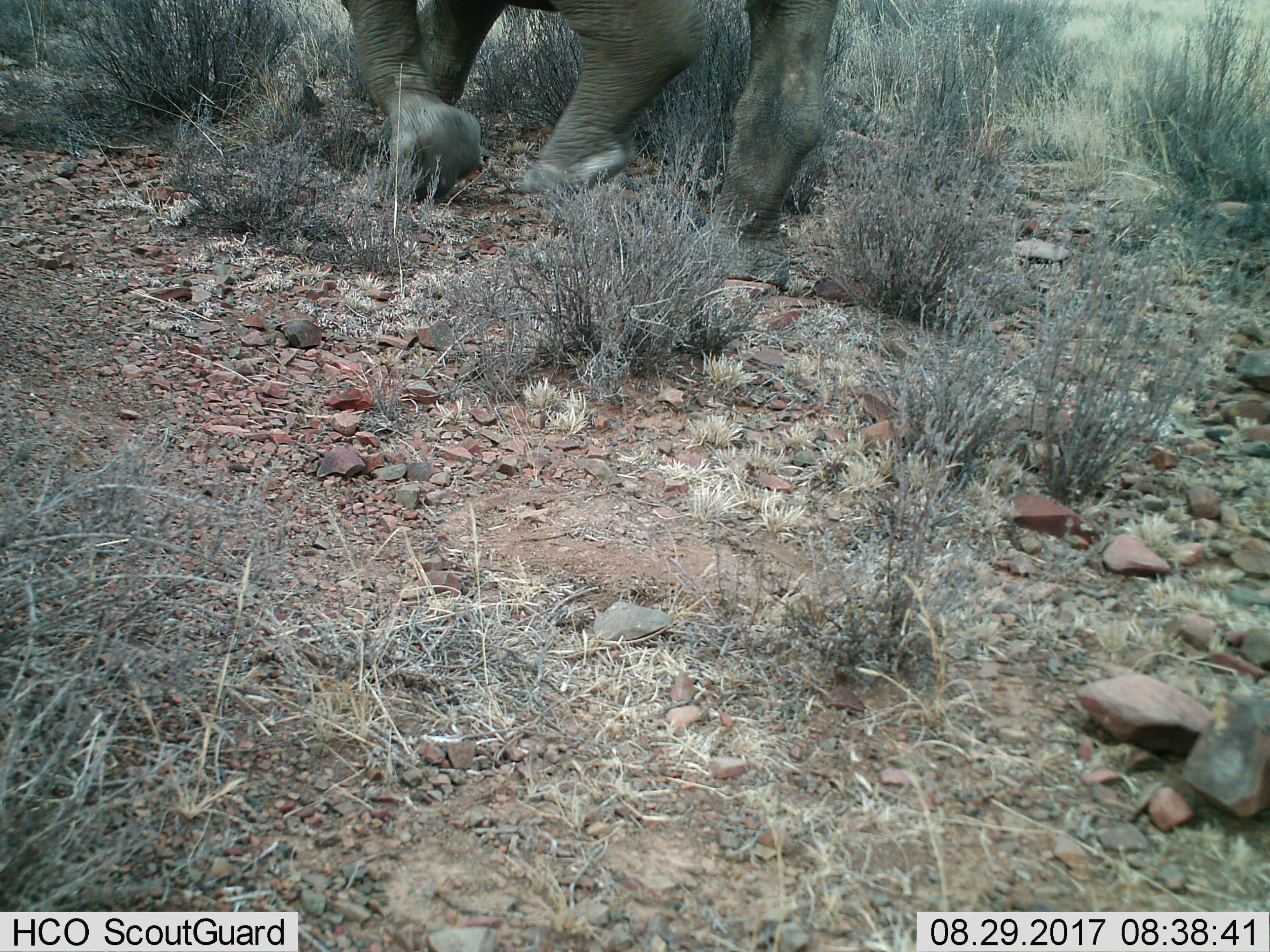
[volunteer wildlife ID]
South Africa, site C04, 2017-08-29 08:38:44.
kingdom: Animalia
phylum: Chordata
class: Mammalia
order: Perissodactyla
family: Rhinocerotidae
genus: Diceros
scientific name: Diceros bicornis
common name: black rhinoceros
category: rhinocerosblack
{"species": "rhinocerosblack (black rhinoceros) (Diceros bicornis)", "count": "1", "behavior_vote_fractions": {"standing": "0%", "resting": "0%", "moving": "100%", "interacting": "0%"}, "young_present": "0%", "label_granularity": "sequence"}